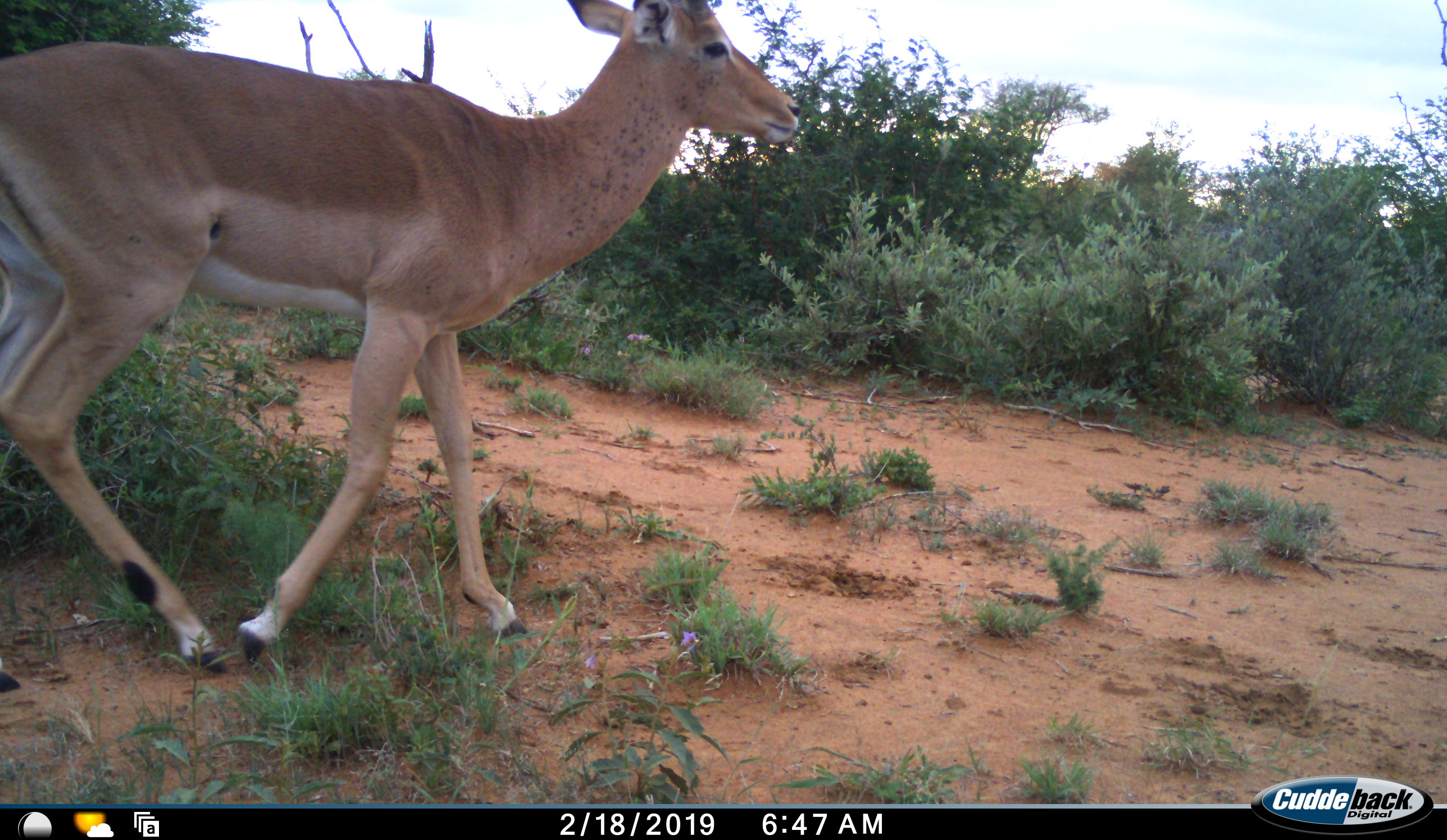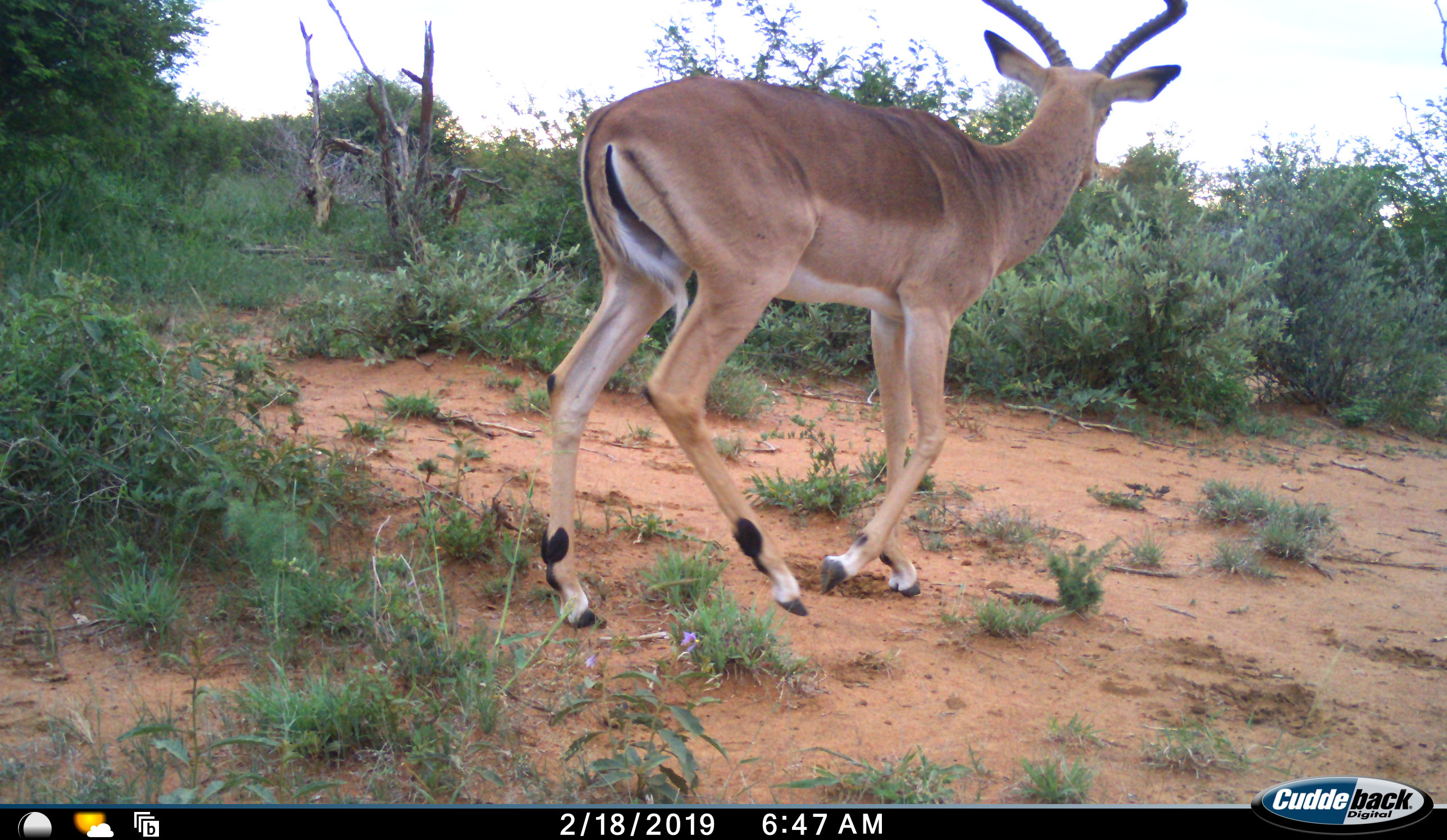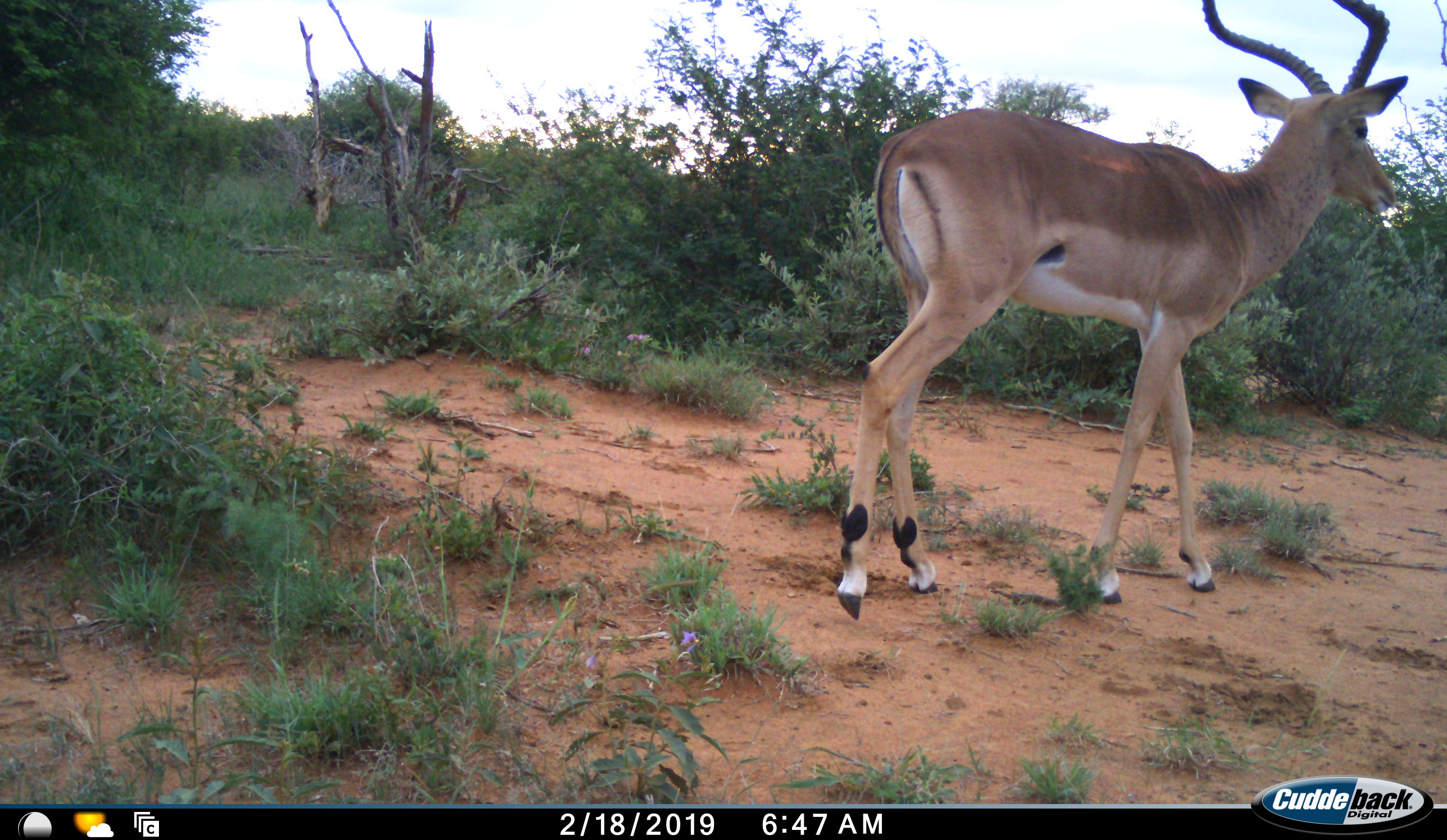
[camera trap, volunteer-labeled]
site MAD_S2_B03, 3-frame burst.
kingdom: Animalia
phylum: Chordata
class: Mammalia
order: Artiodactyla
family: Bovidae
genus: Aepyceros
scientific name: Aepyceros melampus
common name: impala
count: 1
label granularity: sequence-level